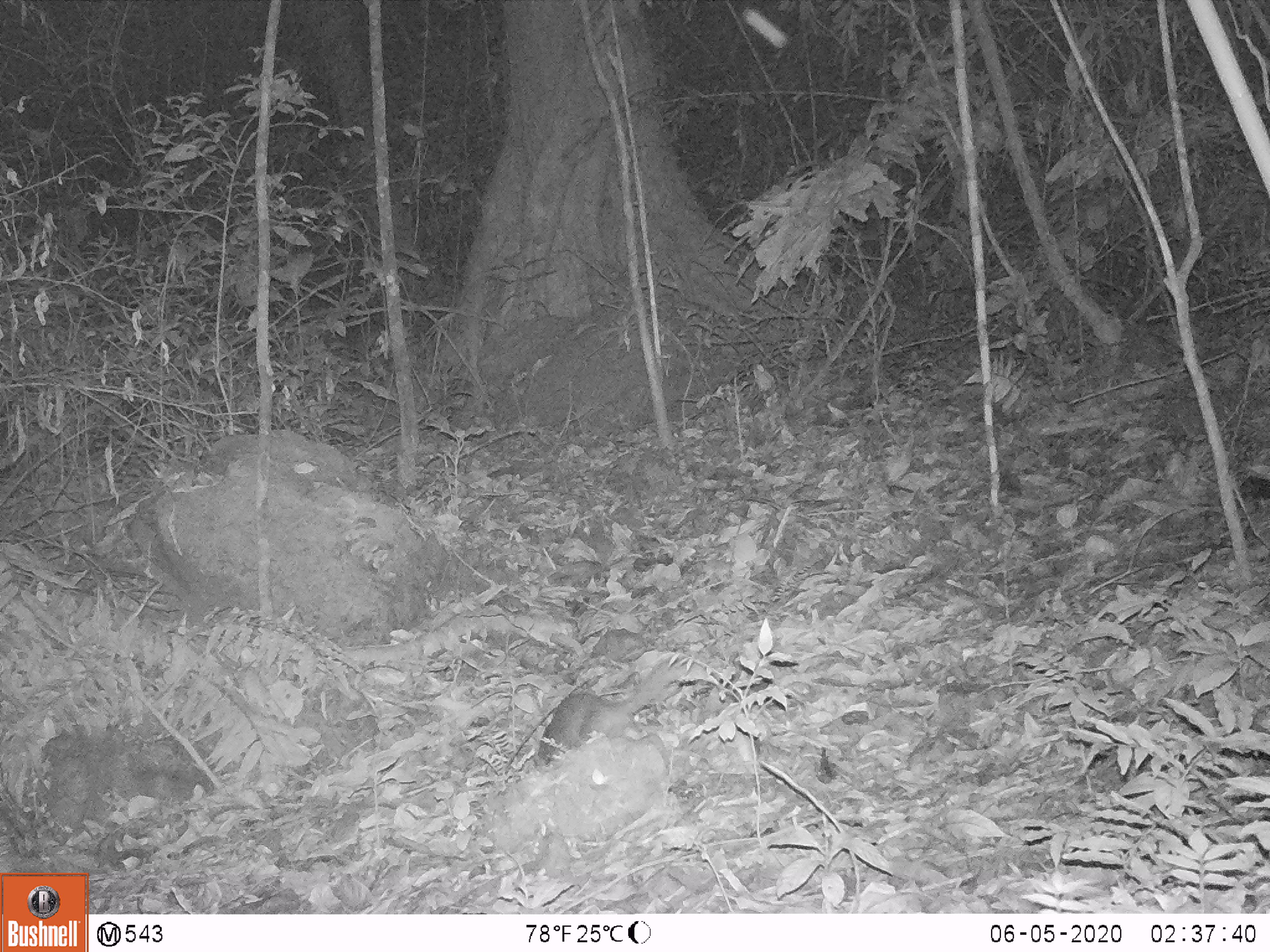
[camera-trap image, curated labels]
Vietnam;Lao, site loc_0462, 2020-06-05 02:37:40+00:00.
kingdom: Animalia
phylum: Chordata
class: Mammalia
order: Carnivora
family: Mustelidae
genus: Melogale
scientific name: Melogale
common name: ferret badger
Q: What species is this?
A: Ferret badger (Melogale).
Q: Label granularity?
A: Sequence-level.